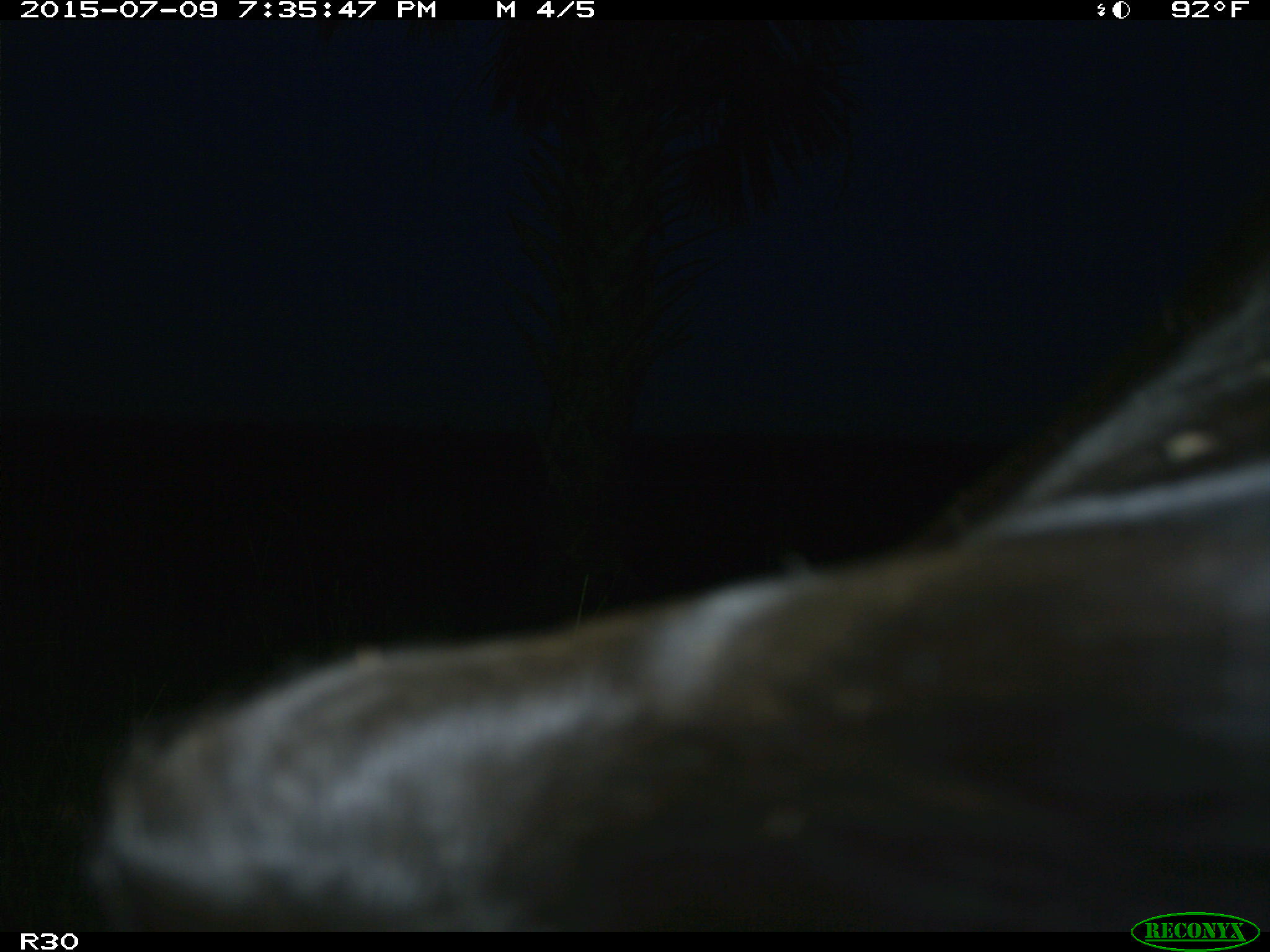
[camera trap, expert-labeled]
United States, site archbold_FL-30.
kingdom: Animalia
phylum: Chordata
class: Mammalia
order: Artiodactyla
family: Bovidae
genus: Bos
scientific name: Bos taurus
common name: domestic cow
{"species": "Bos taurus (domestic cow)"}